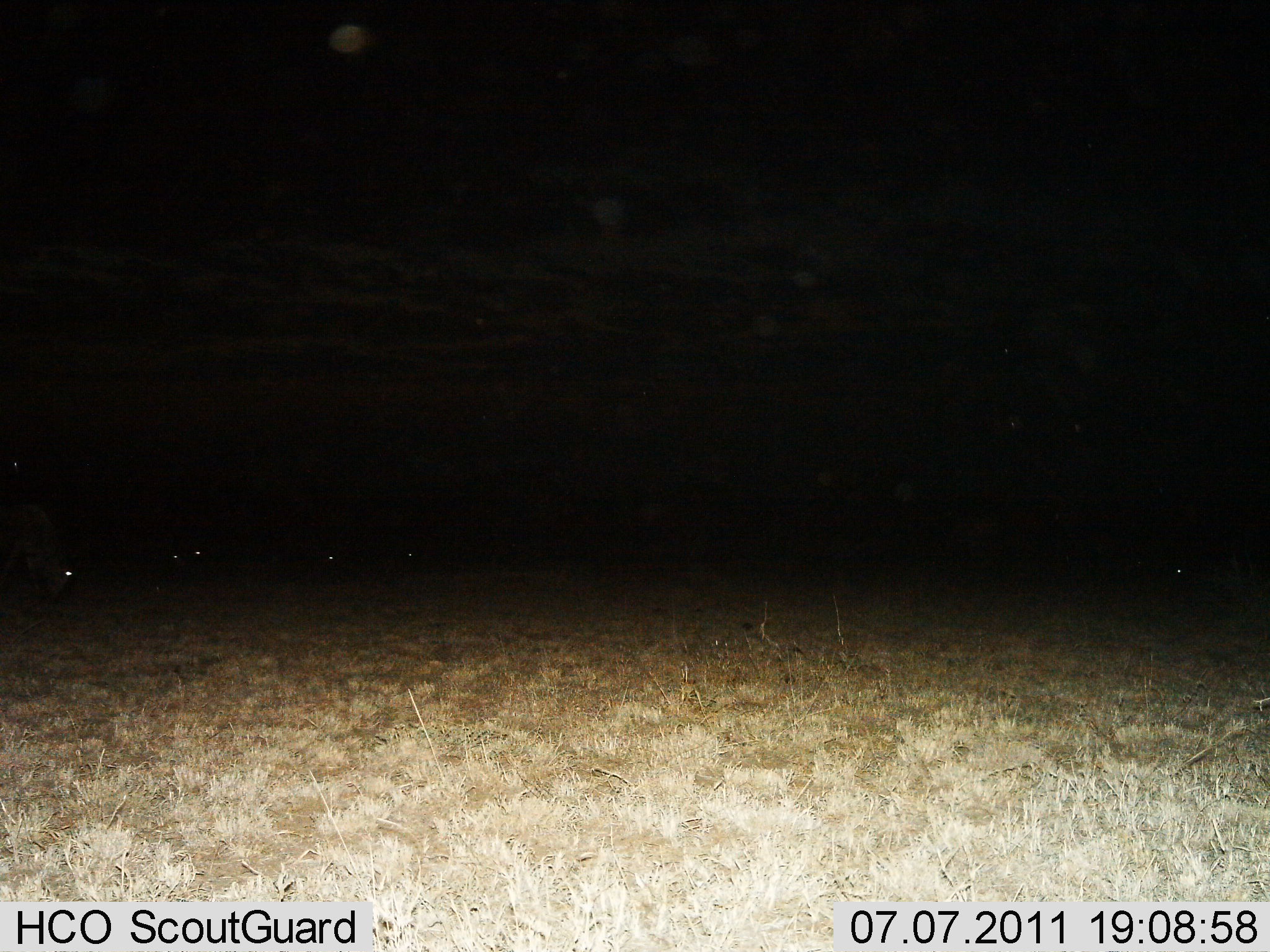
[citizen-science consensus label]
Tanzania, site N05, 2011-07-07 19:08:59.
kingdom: Animalia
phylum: Chordata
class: Mammalia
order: Artiodactyla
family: Bovidae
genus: Connochaetes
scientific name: Connochaetes taurinus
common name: blue wildebeest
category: wildebeest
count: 5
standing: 27%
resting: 0%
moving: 9%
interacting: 0%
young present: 0%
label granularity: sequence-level